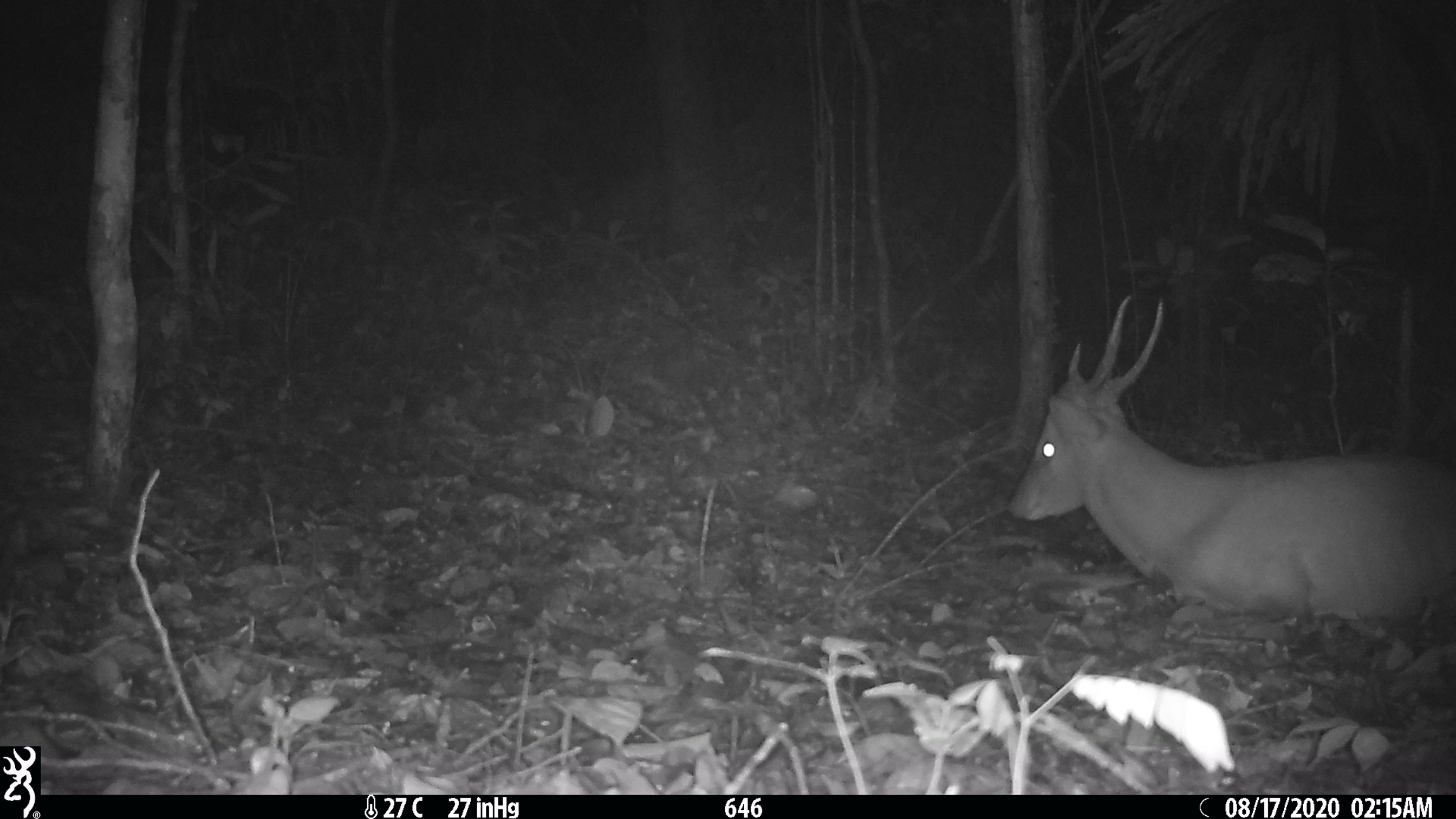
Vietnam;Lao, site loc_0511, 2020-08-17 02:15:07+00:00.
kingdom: Animalia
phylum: Chordata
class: Mammalia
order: Artiodactyla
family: Cervidae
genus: Muntiacus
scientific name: Muntiacus vuquangensis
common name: large-antlered muntjac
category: large antlered muntjac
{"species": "large antlered muntjac (large-antlered muntjac) (Muntiacus vuquangensis)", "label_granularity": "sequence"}